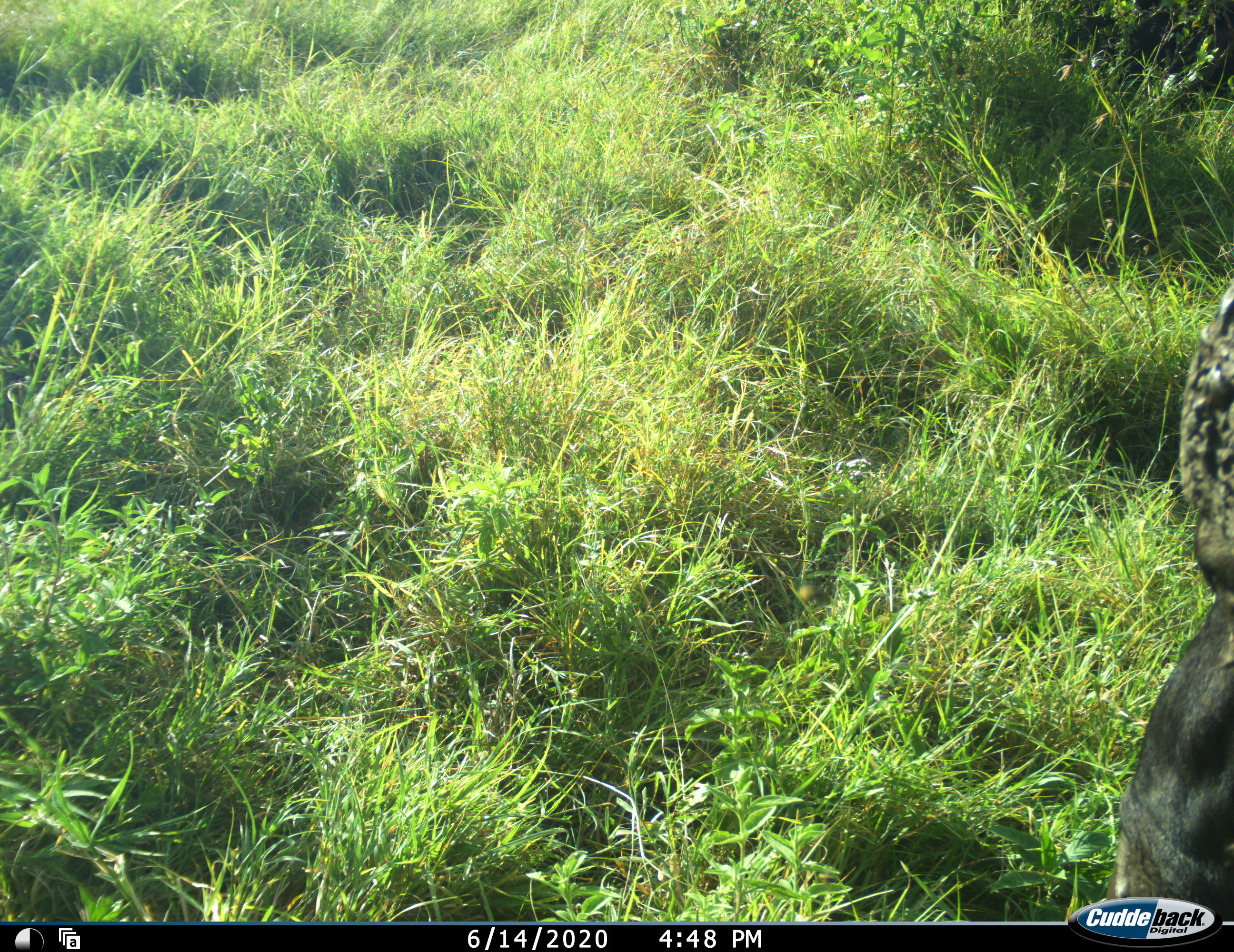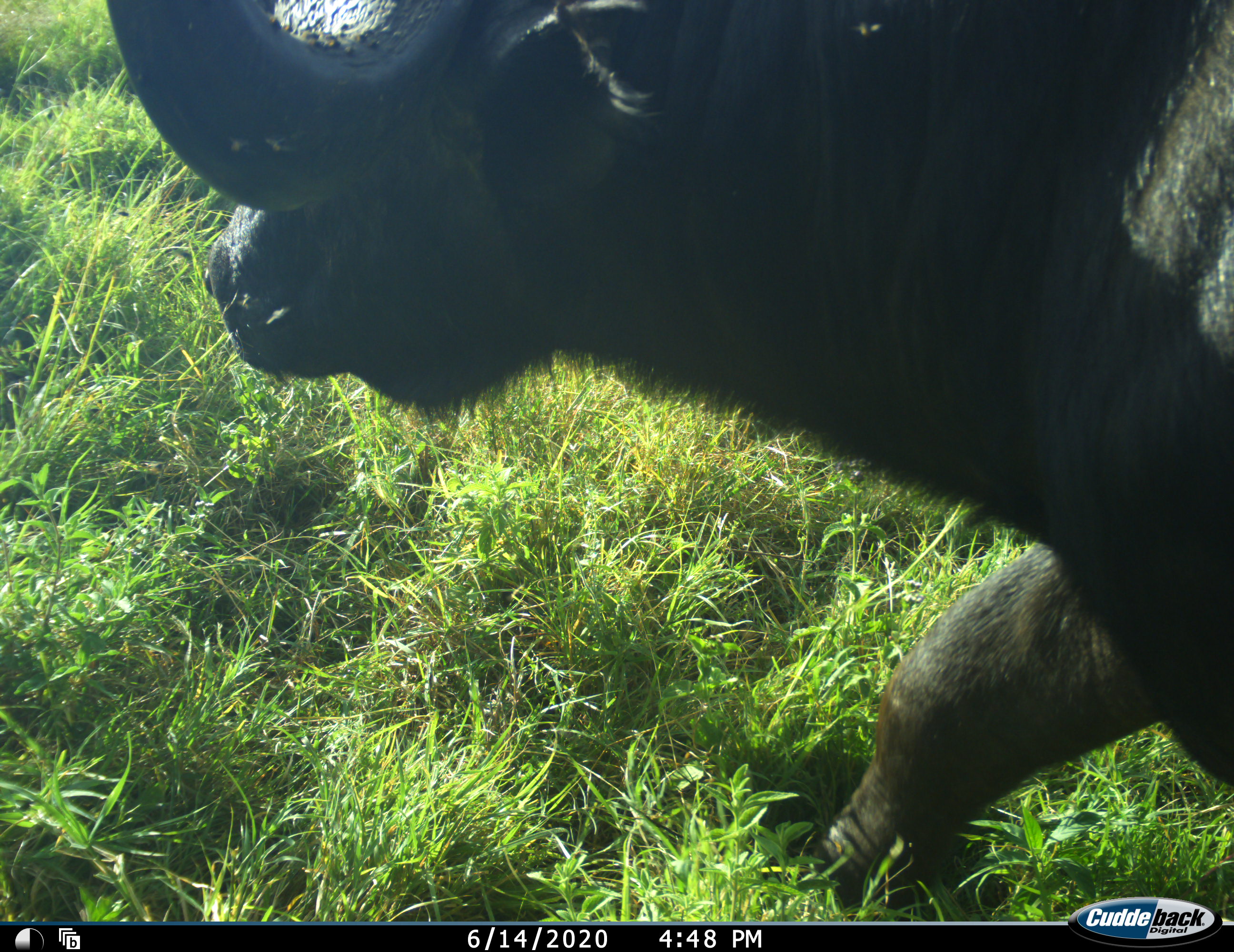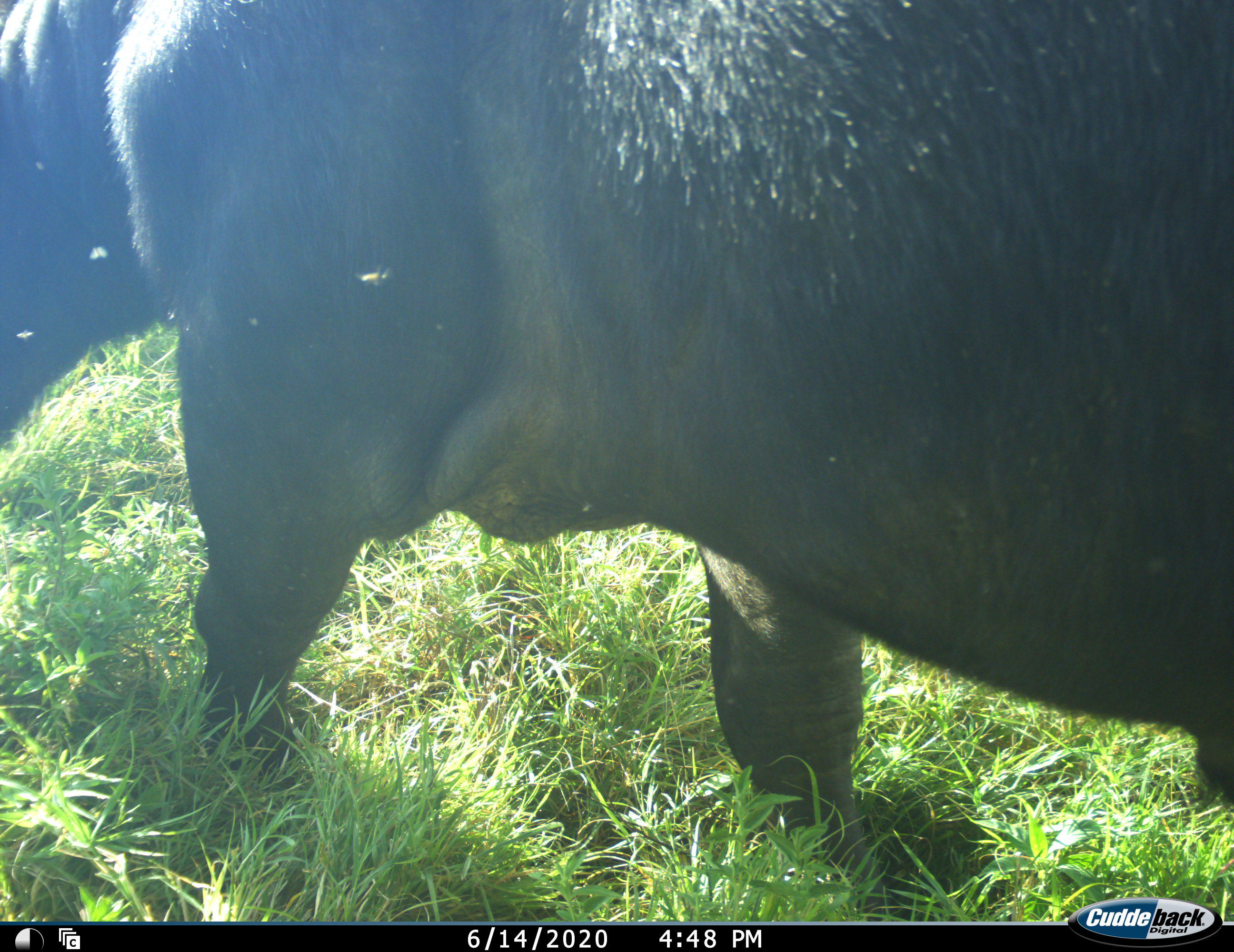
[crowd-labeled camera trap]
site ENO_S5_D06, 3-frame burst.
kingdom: Animalia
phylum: Chordata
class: Mammalia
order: Artiodactyla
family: Bovidae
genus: Syncerus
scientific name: Syncerus caffer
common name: african buffalo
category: buffalo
Buffalo (african buffalo) (Syncerus caffer), count 1. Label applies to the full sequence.